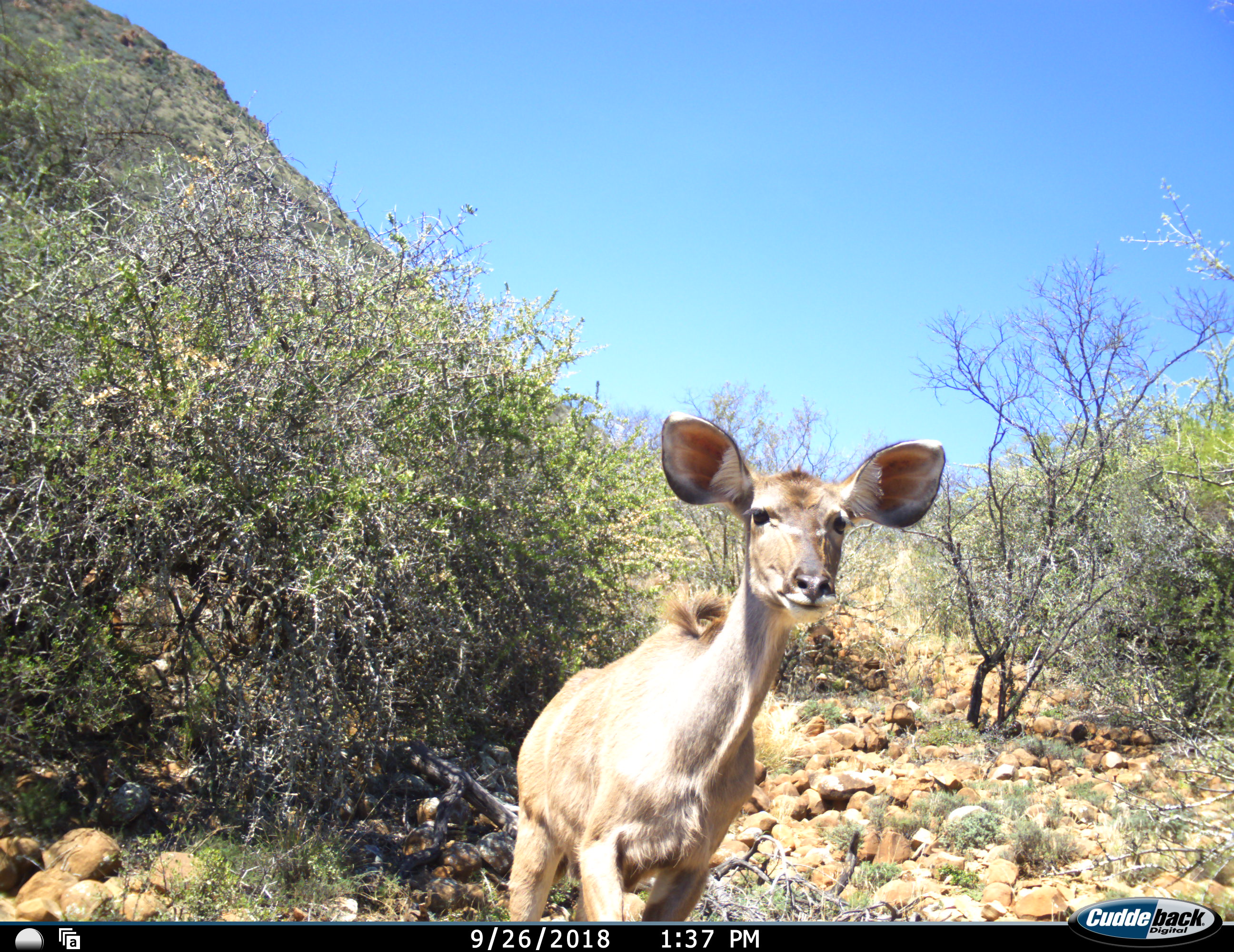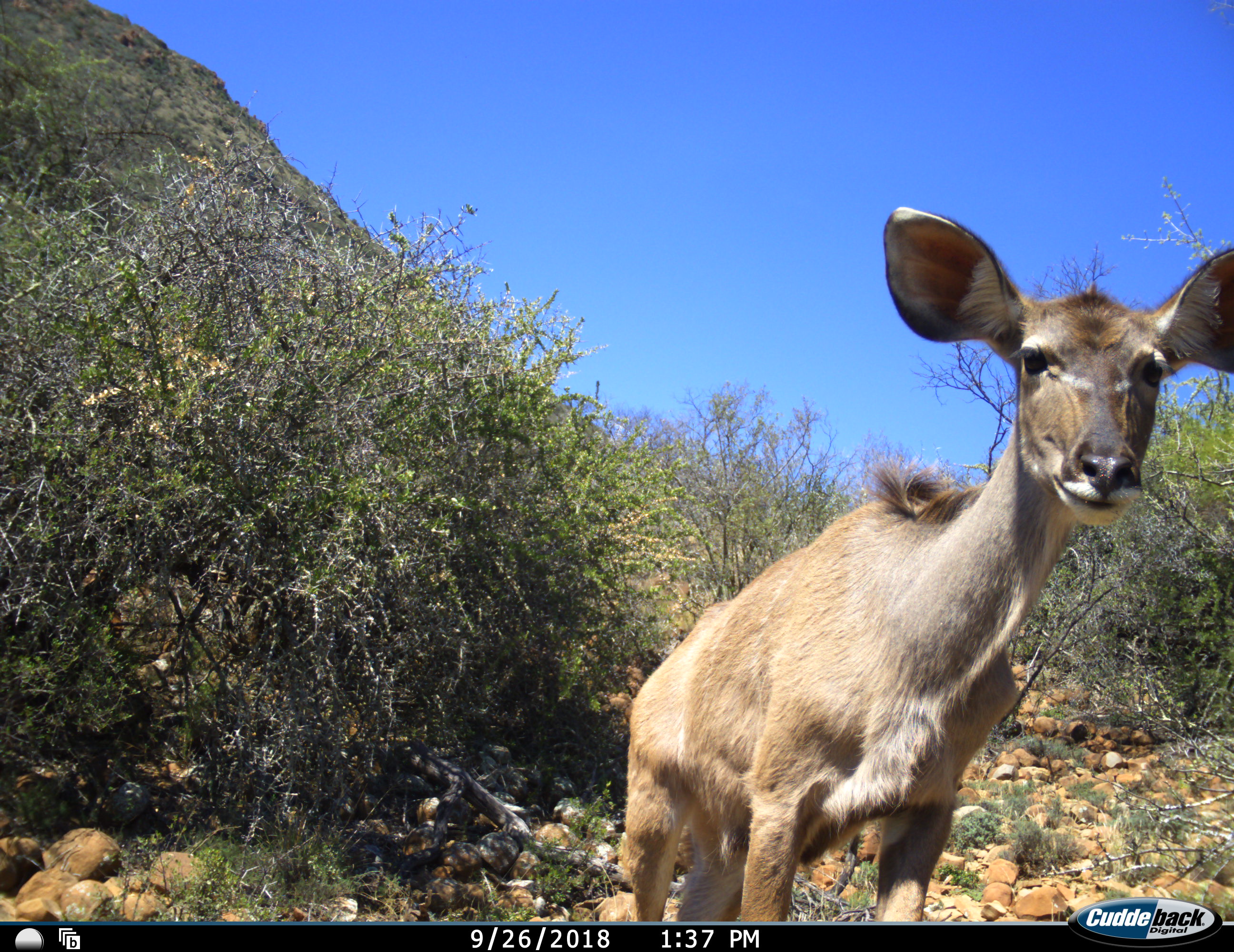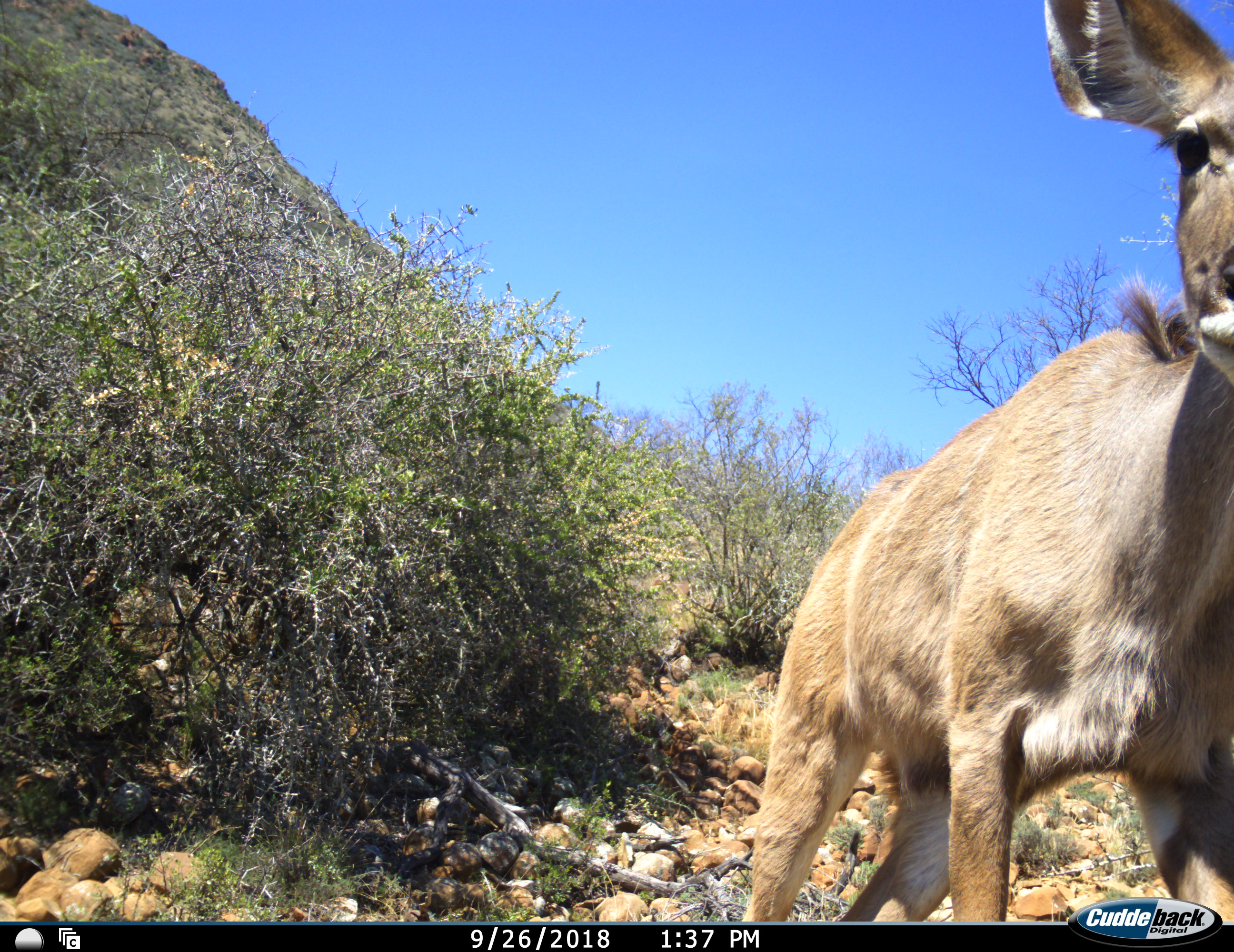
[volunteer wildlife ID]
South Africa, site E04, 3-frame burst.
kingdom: Animalia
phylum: Chordata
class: Mammalia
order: Artiodactyla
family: Bovidae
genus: Tragelaphus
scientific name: Tragelaphus strepsiceros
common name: greater kudu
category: kudu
Kudu (greater kudu) (Tragelaphus strepsiceros), count 1. Behavior (volunteer vote fractions): standing 14%, resting 0%, moving 86%, interacting 0%. Young present (vote fraction): 0%. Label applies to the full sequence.